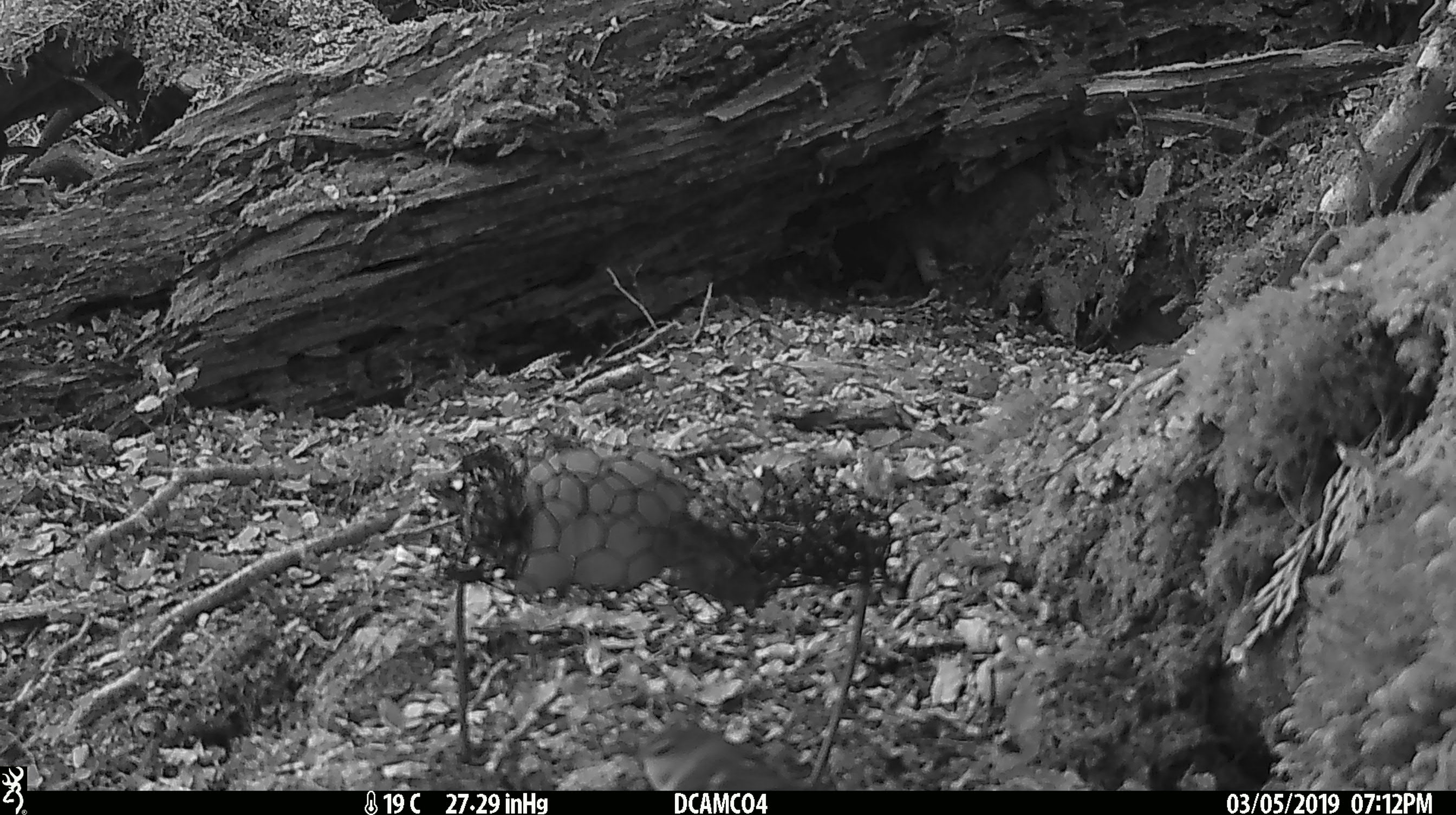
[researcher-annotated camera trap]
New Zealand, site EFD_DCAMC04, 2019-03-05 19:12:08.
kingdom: Animalia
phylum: Chordata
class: Aves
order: Passeriformes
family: Acanthisittidae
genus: Acanthisitta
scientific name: Acanthisitta chloris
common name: rifleman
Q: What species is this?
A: Rifleman (Acanthisitta chloris).